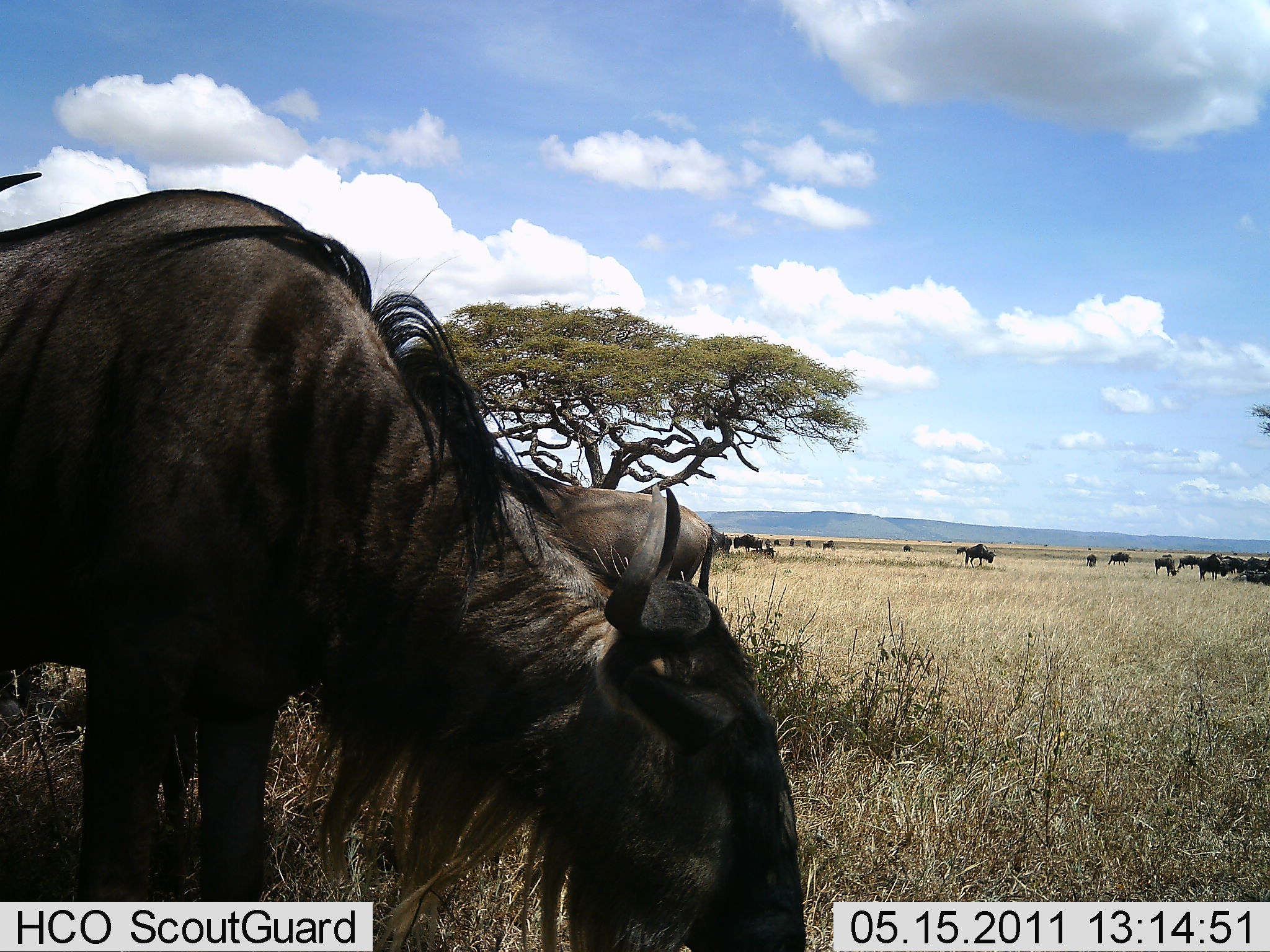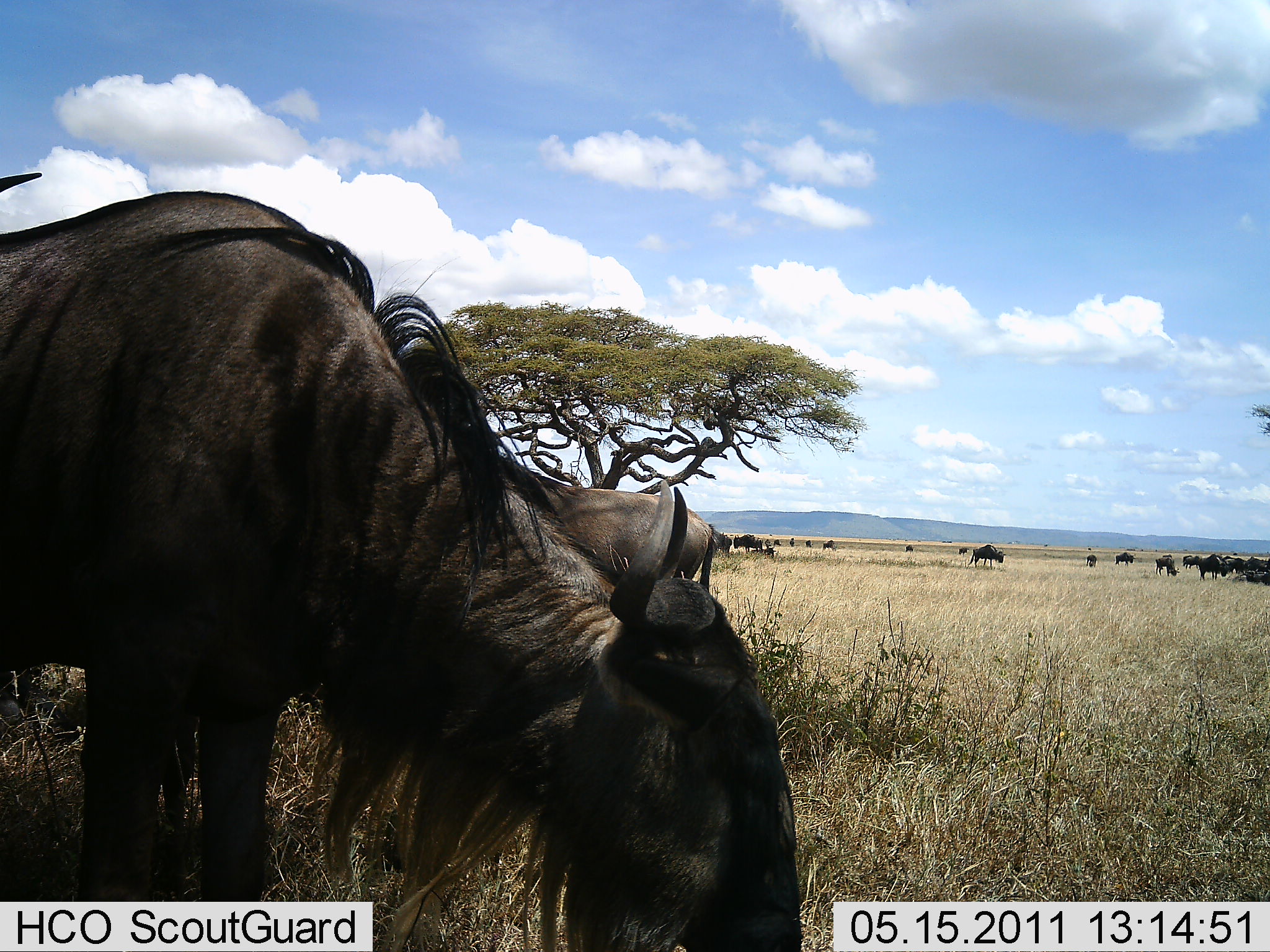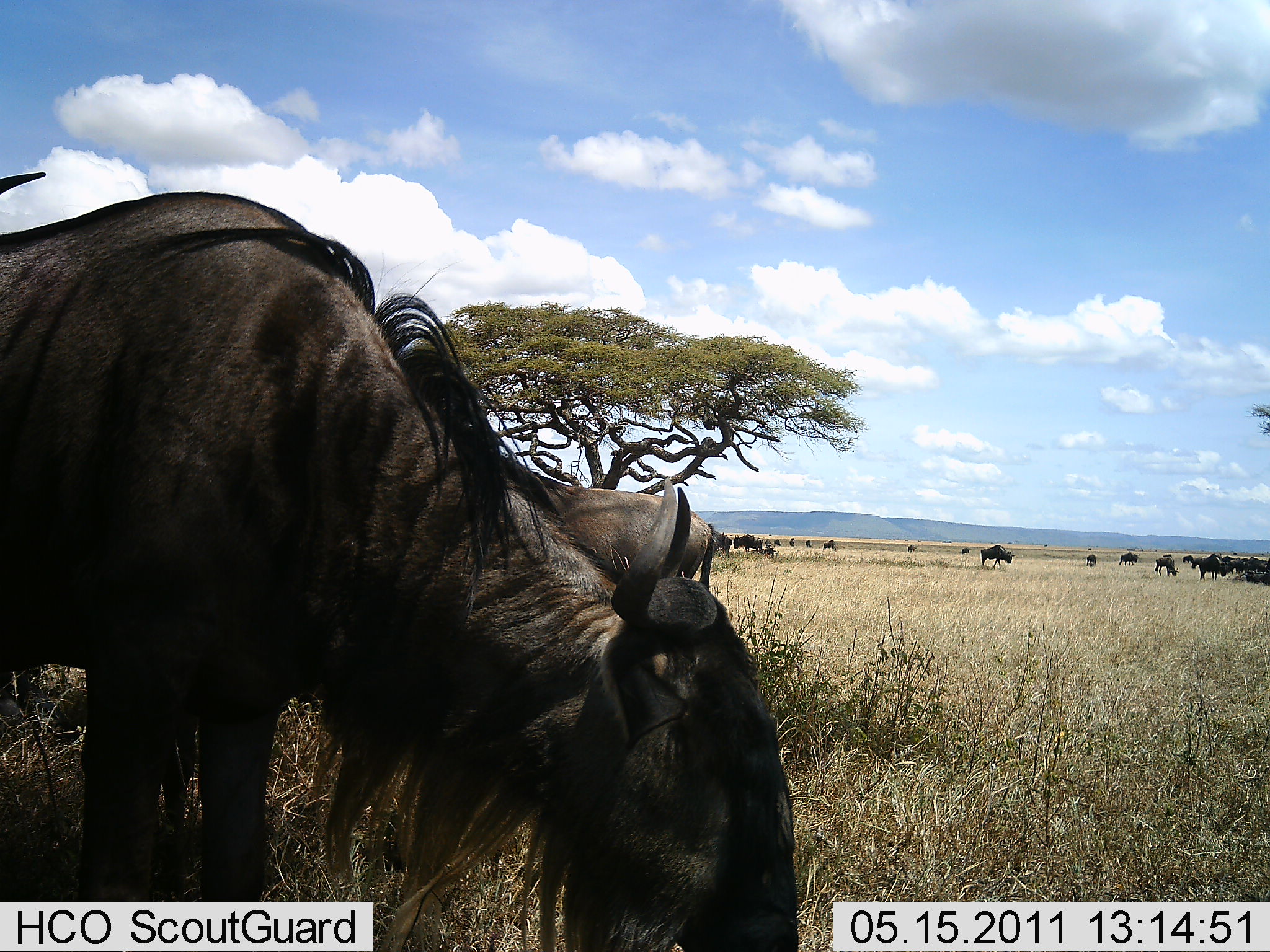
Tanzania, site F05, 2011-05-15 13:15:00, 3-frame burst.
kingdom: Animalia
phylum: Chordata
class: Mammalia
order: Artiodactyla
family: Bovidae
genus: Connochaetes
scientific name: Connochaetes taurinus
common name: blue wildebeest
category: wildebeest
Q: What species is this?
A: Wildebeest (blue wildebeest) (Connochaetes taurinus).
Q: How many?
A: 11-50.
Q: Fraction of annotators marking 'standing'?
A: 60%.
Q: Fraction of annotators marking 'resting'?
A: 20%.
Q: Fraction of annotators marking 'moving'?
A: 80%.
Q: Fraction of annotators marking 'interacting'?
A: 0%.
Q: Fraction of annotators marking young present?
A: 0%.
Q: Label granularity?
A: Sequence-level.